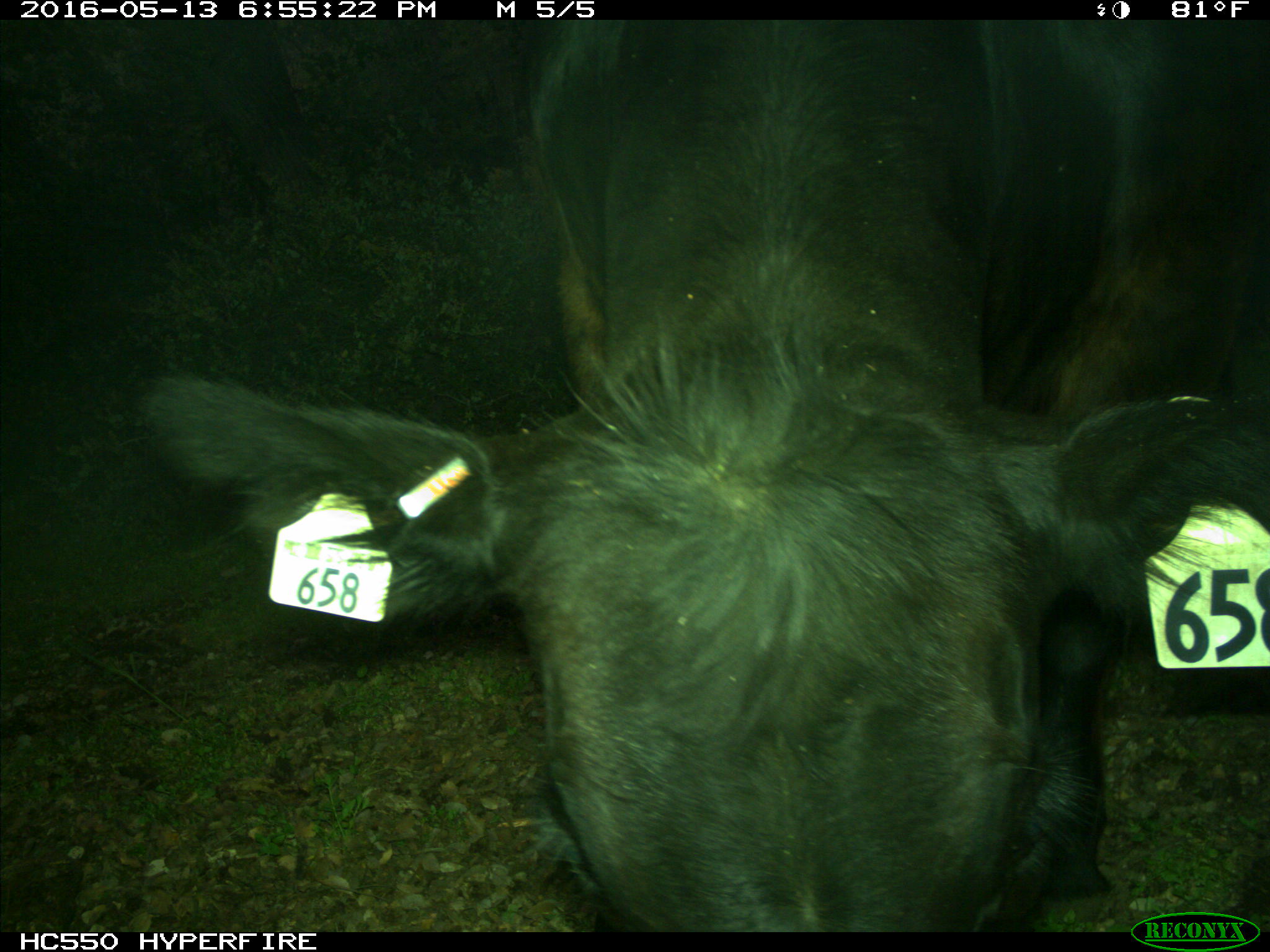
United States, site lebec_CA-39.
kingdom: Animalia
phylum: Chordata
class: Mammalia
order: Artiodactyla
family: Bovidae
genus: Bos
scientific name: Bos taurus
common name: domestic cow